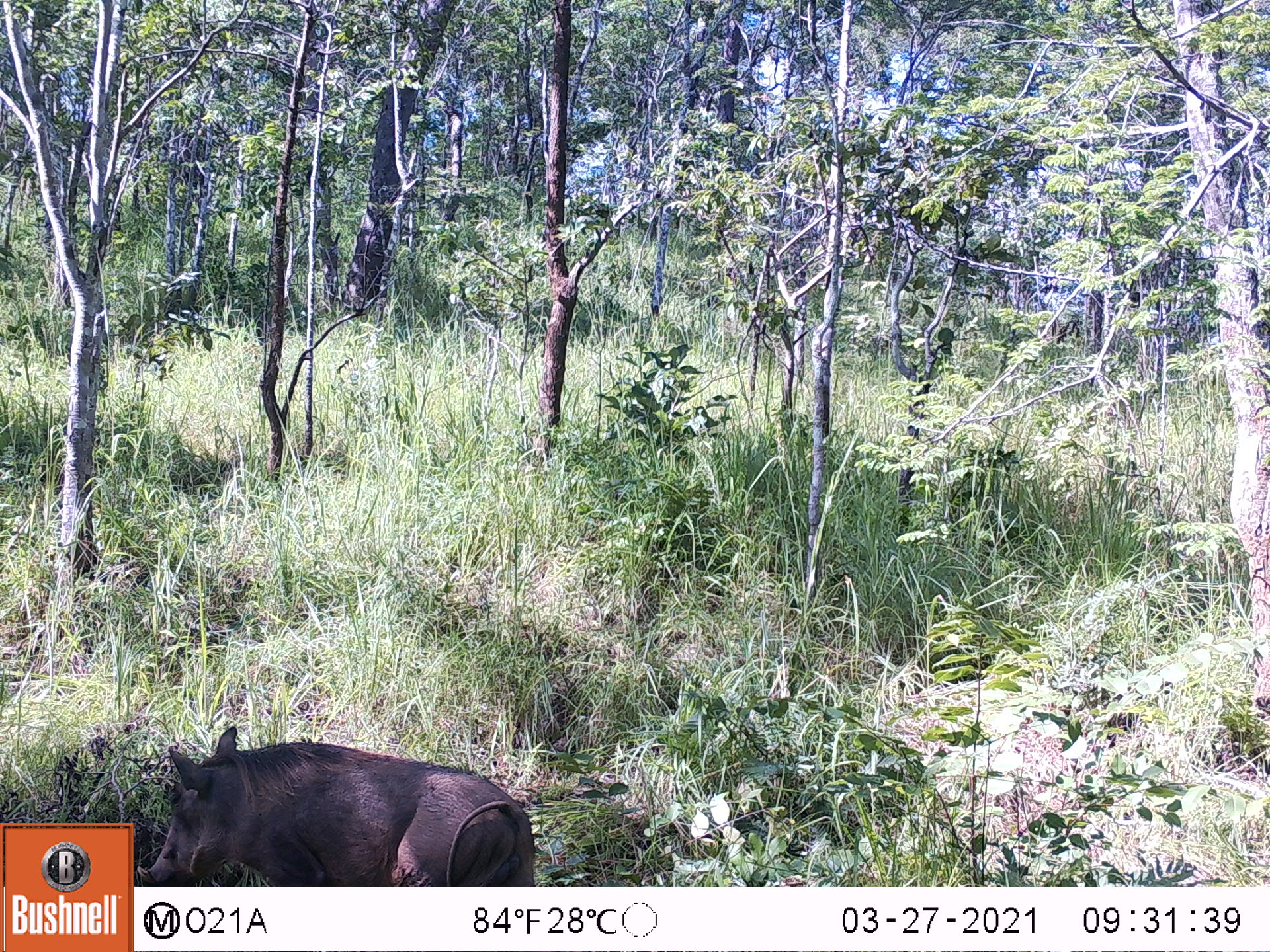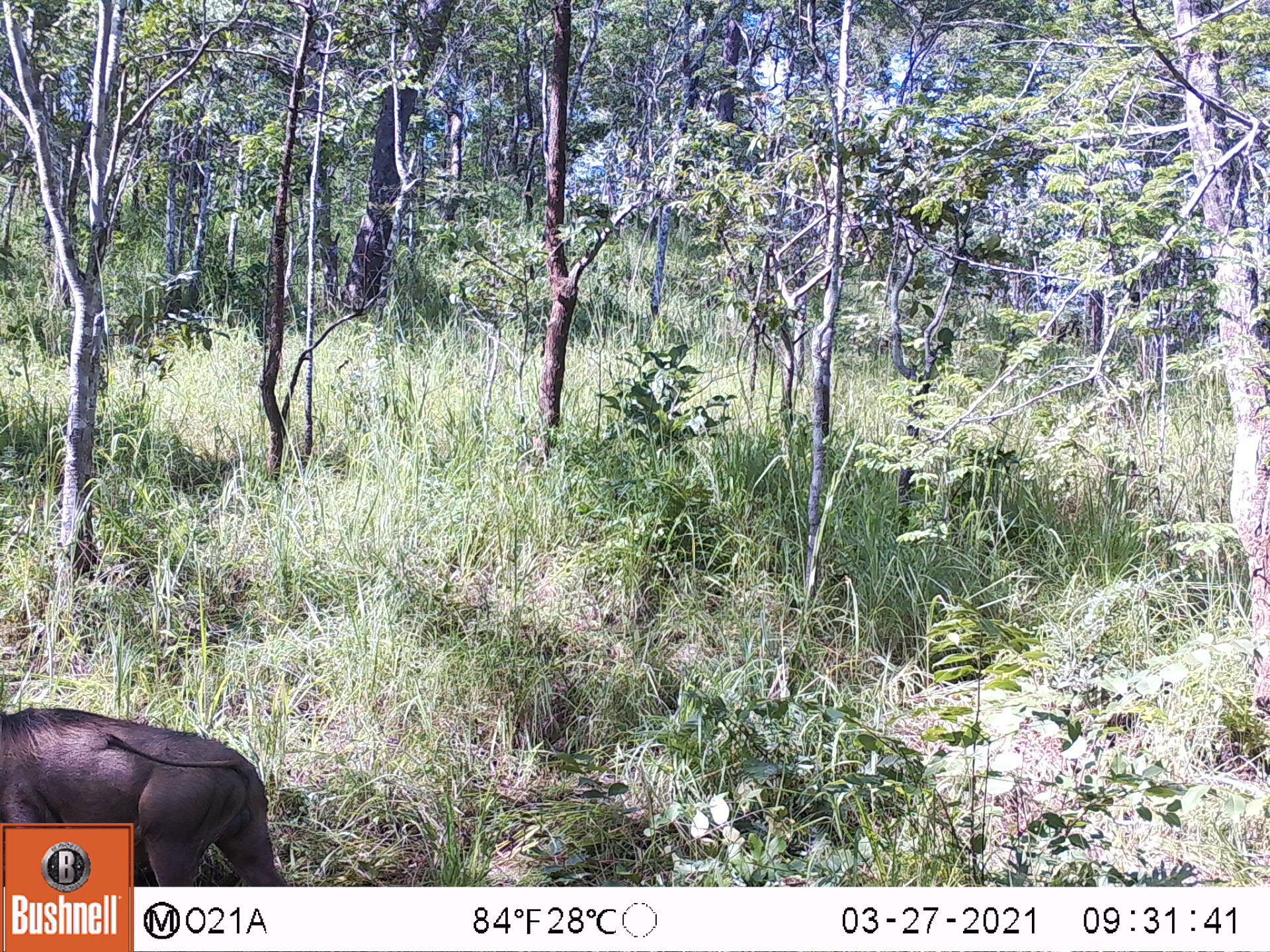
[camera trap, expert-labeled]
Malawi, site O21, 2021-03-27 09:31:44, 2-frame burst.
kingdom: Animalia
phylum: Chordata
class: Mammalia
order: Artiodactyla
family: Suidae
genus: Phacochoerus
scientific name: Phacochoerus africanus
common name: common warthog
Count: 1.